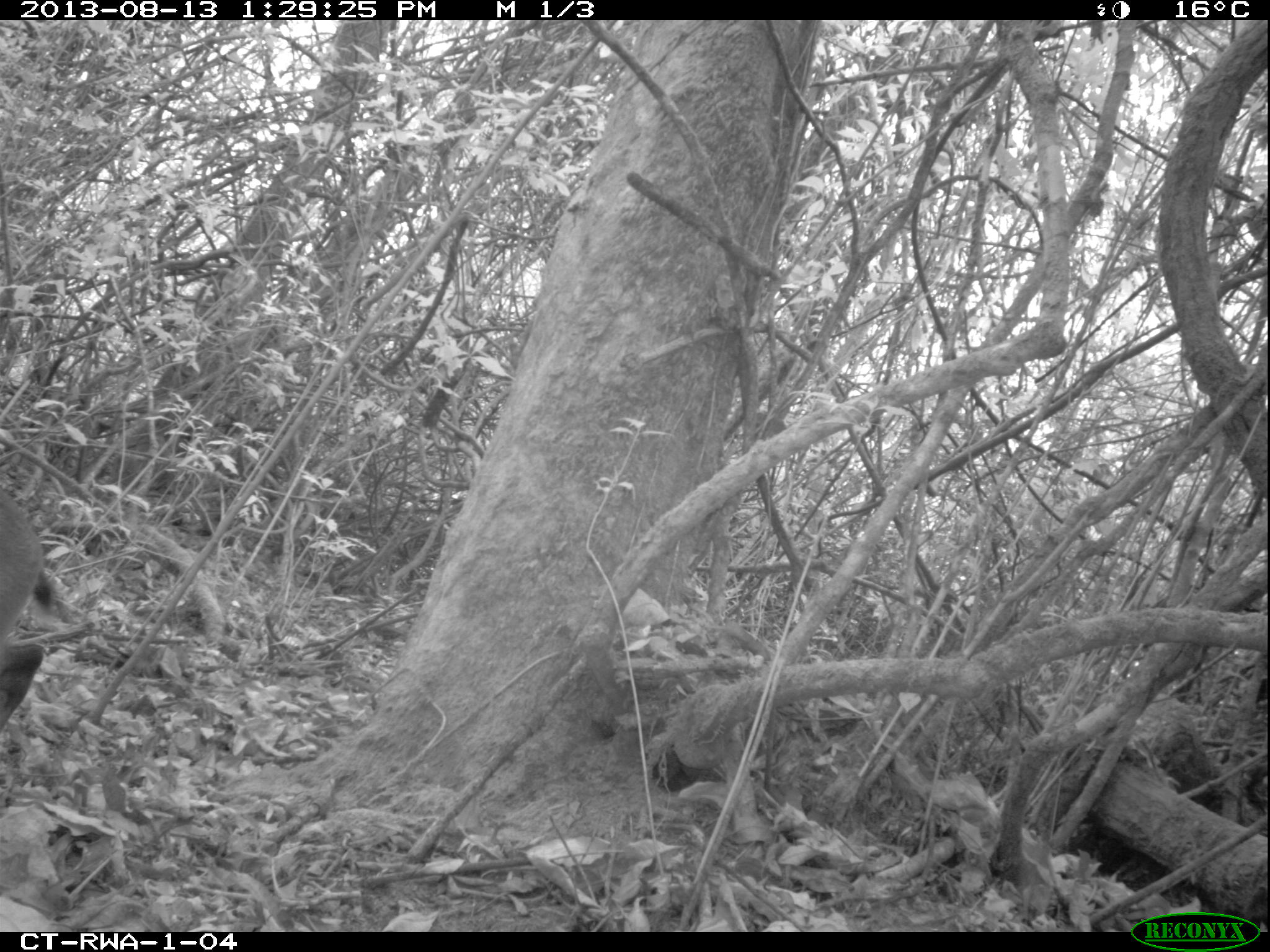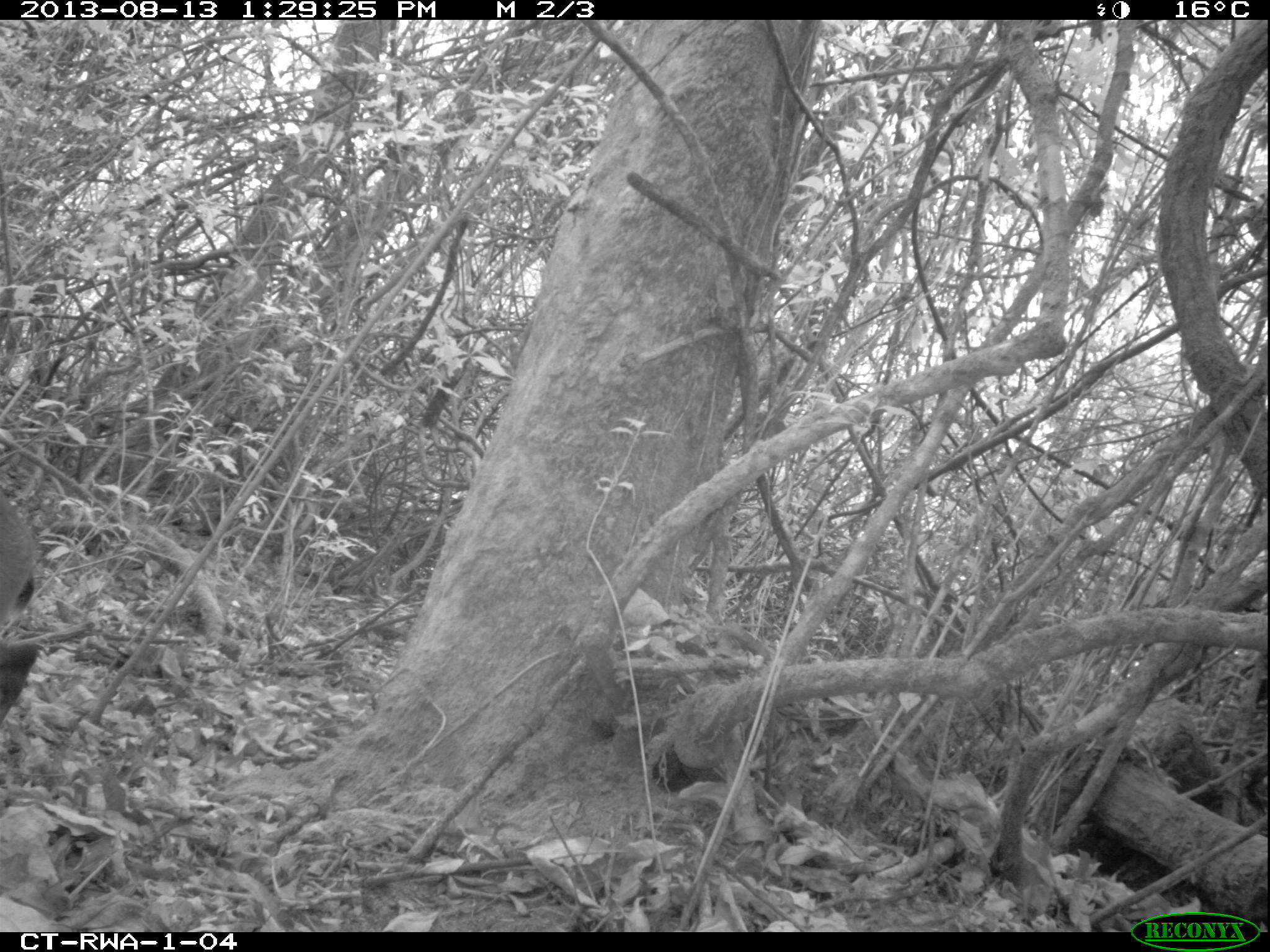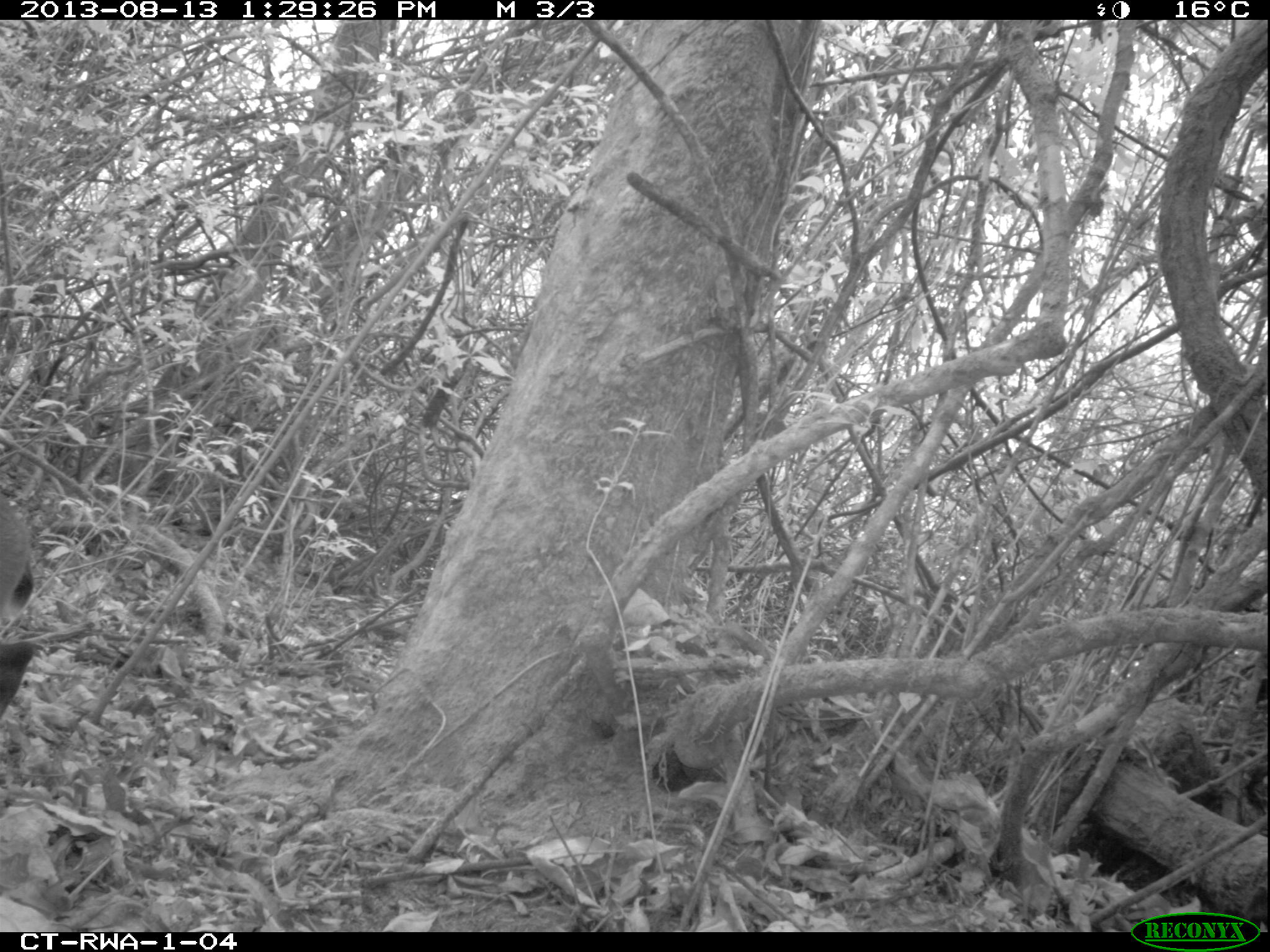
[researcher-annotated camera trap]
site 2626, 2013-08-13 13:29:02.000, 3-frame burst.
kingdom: Animalia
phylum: Chordata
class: Mammalia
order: Artiodactyla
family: Bovidae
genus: Cephalophus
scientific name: Cephalophus nigrifrons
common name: black-fronted duiker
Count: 1.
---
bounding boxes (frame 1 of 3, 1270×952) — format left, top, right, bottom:
cephalophus nigrifrons: 0, 480, 46, 727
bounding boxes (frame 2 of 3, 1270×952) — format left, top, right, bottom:
cephalophus nigrifrons: 0, 483, 50, 717